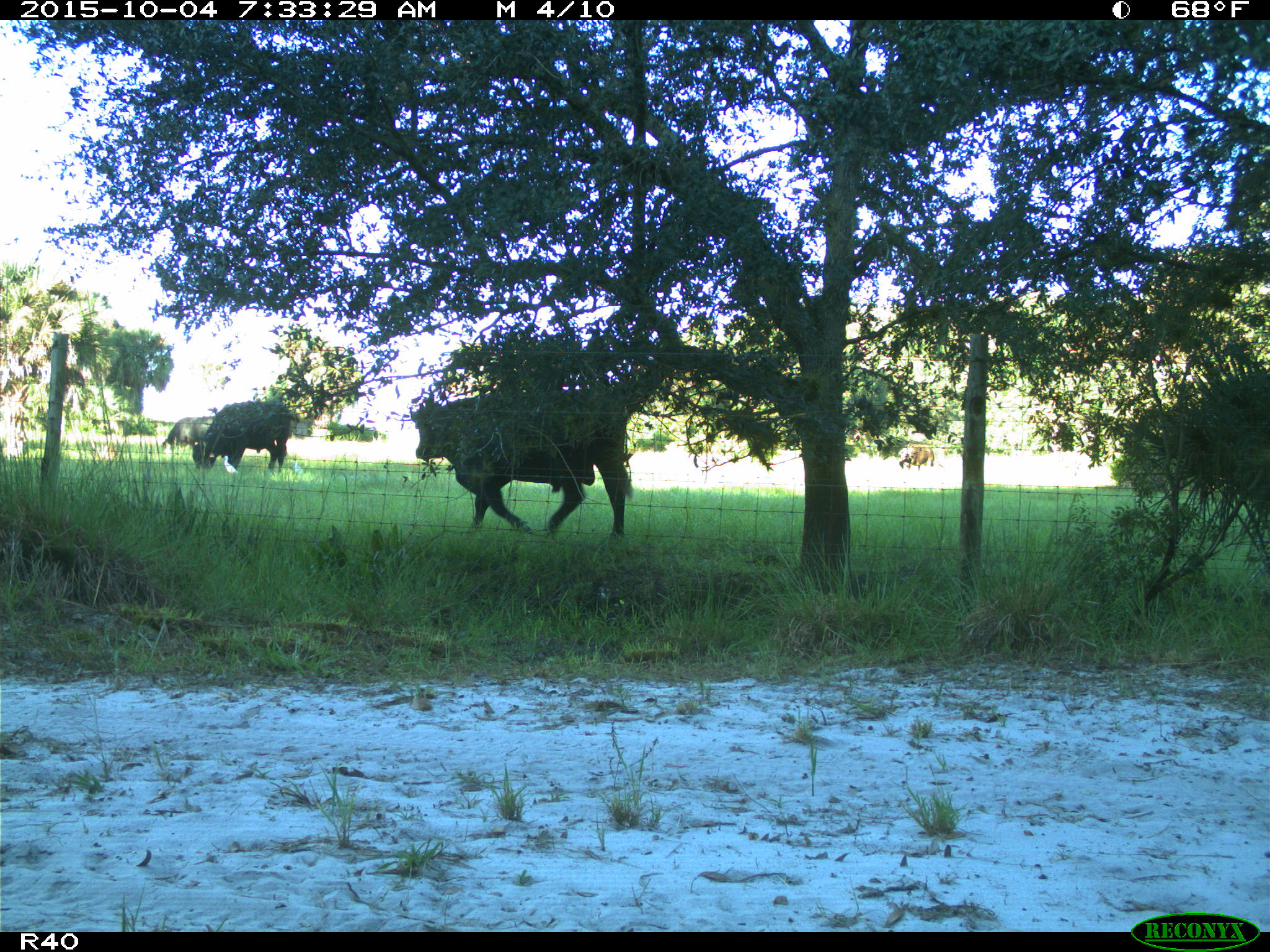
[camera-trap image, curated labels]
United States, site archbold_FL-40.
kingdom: Animalia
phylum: Chordata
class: Mammalia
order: Artiodactyla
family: Bovidae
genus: Bos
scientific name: Bos taurus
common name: domestic cow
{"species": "Bos taurus (domestic cow)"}